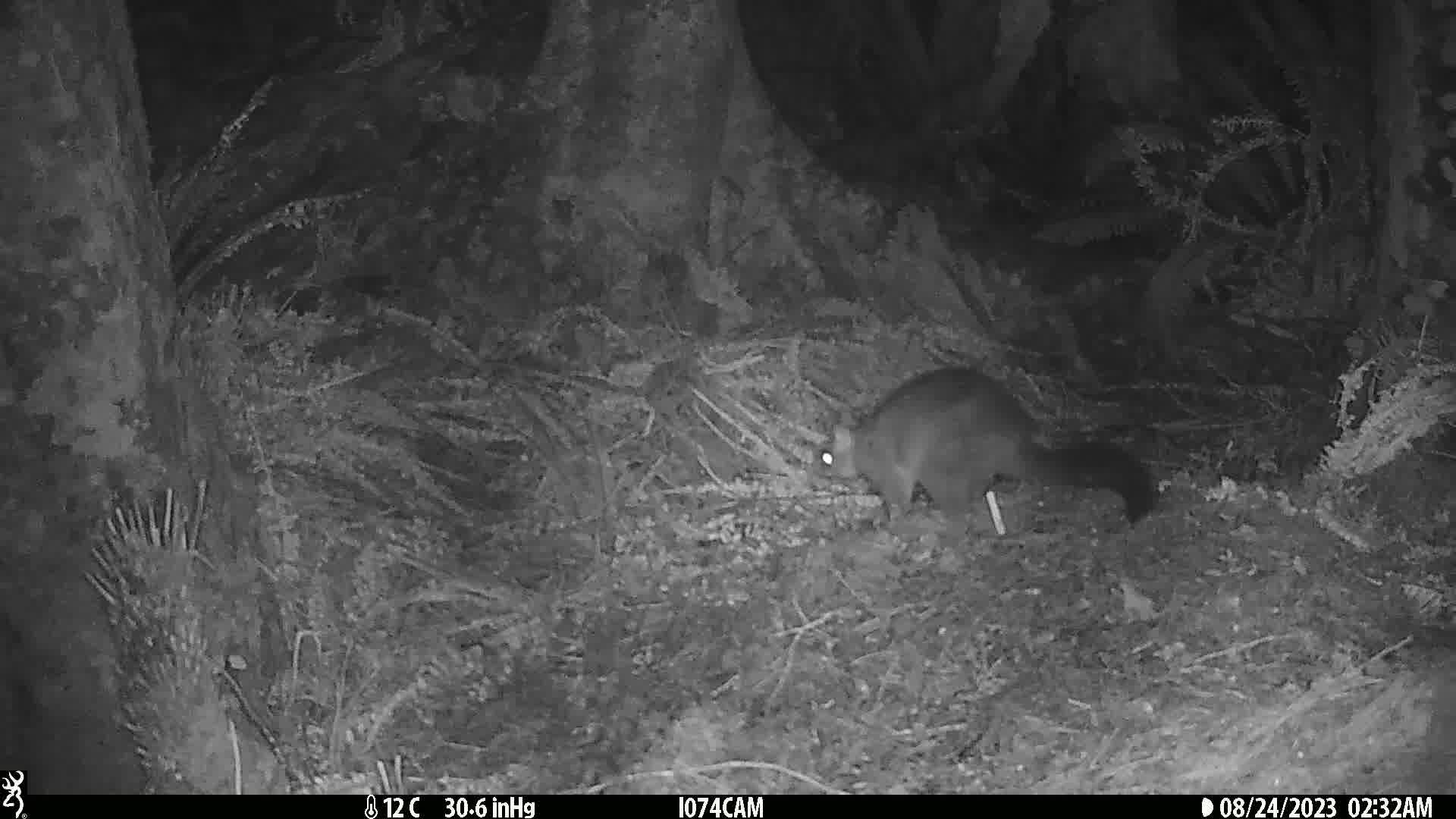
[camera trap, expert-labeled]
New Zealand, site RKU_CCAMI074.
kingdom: Animalia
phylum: Chordata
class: Mammalia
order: Diprotodontia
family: Phalangeridae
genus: Trichosurus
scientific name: Trichosurus vulpecula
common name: common brushtail possum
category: possum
Possum (common brushtail possum) (Trichosurus vulpecula).